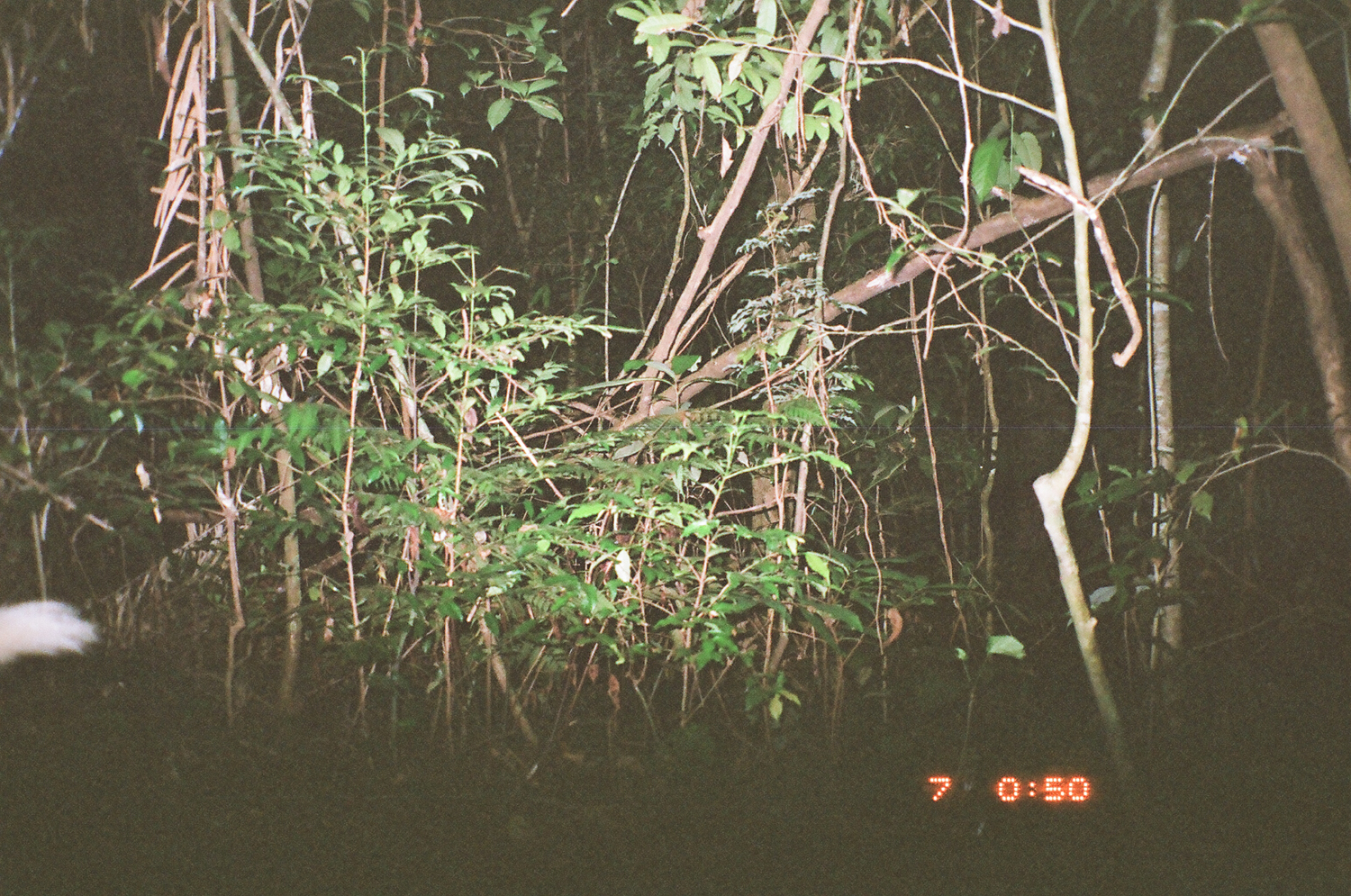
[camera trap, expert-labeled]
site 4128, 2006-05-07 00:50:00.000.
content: unidentified animal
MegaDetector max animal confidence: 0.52